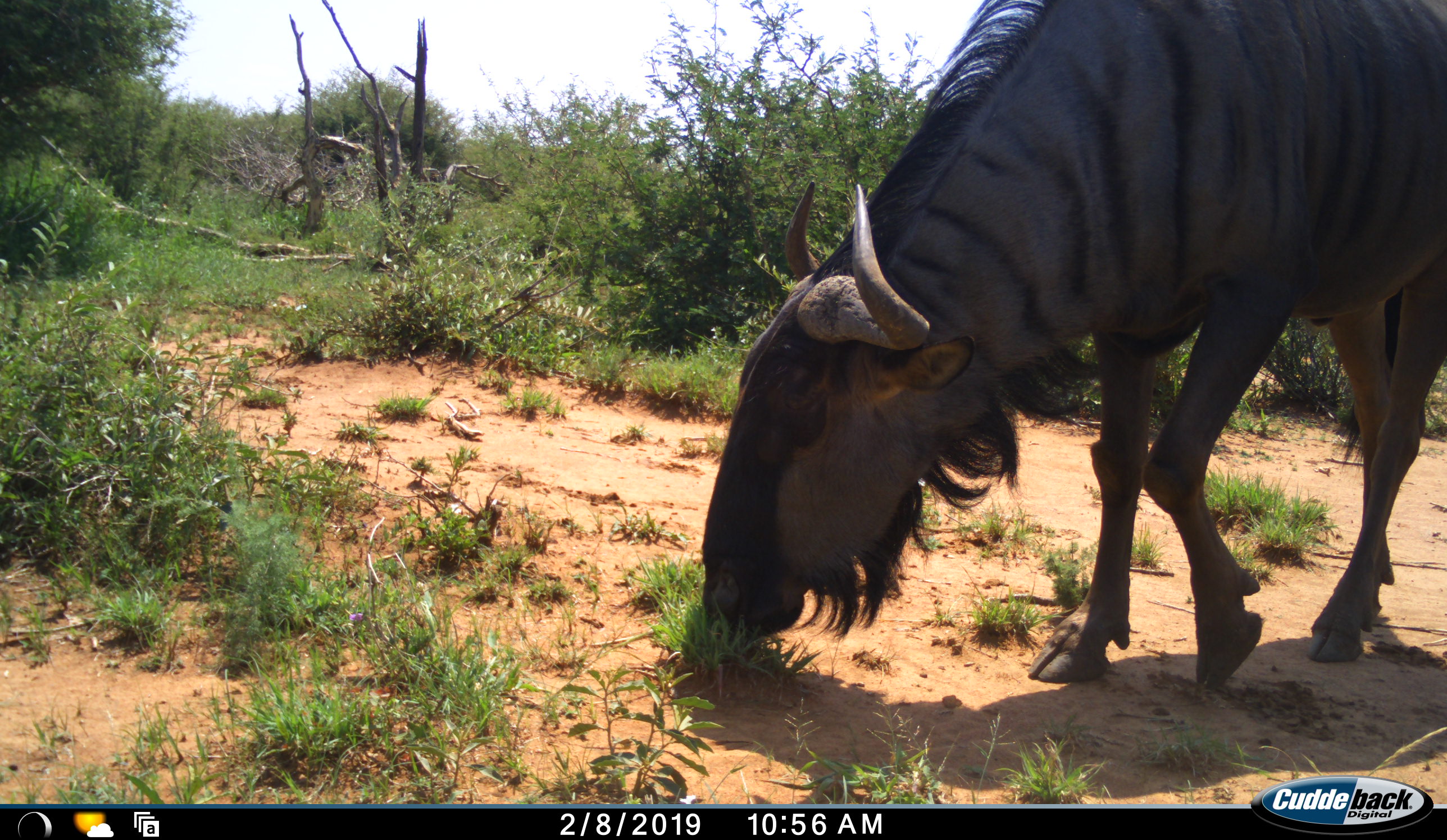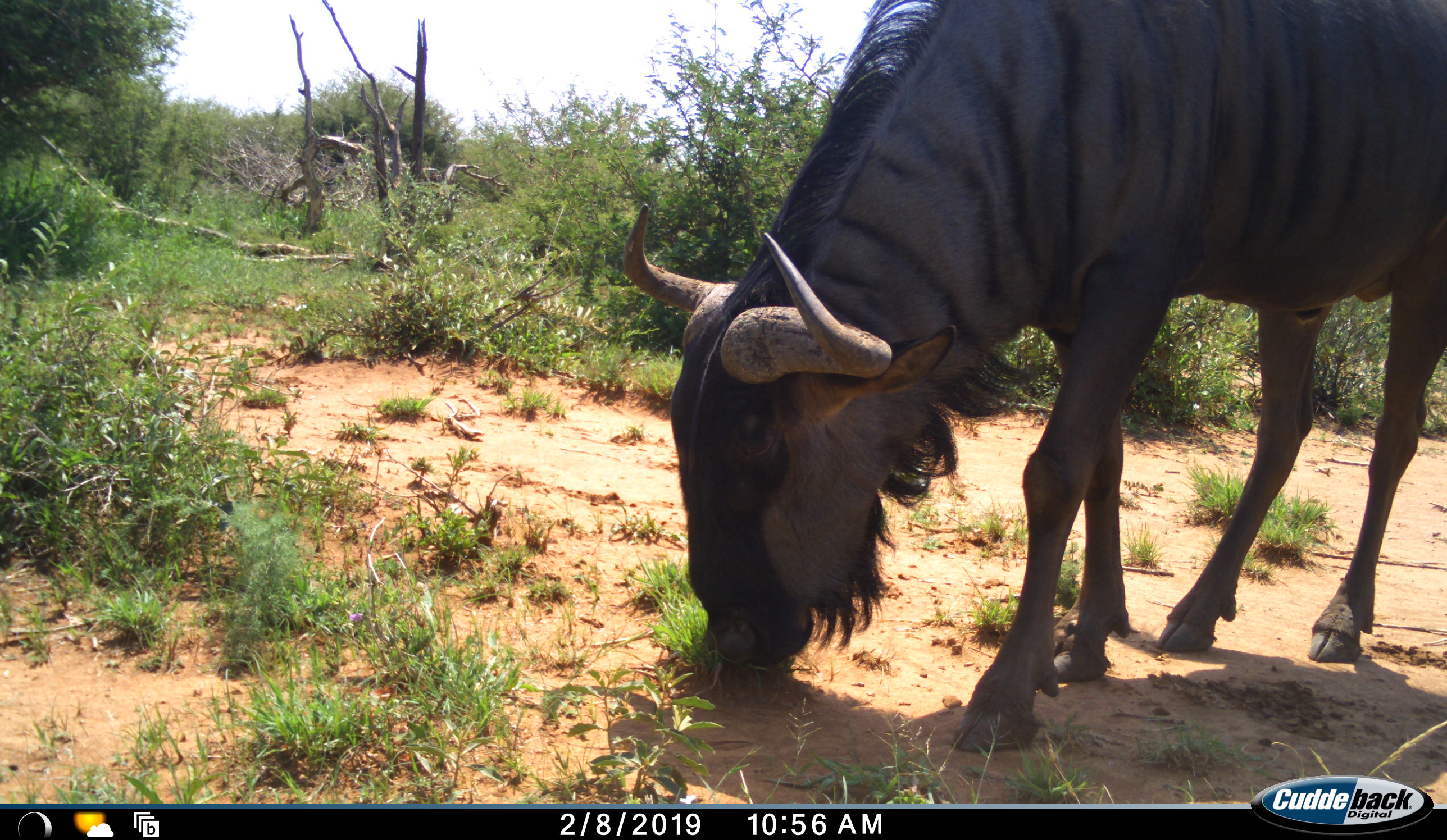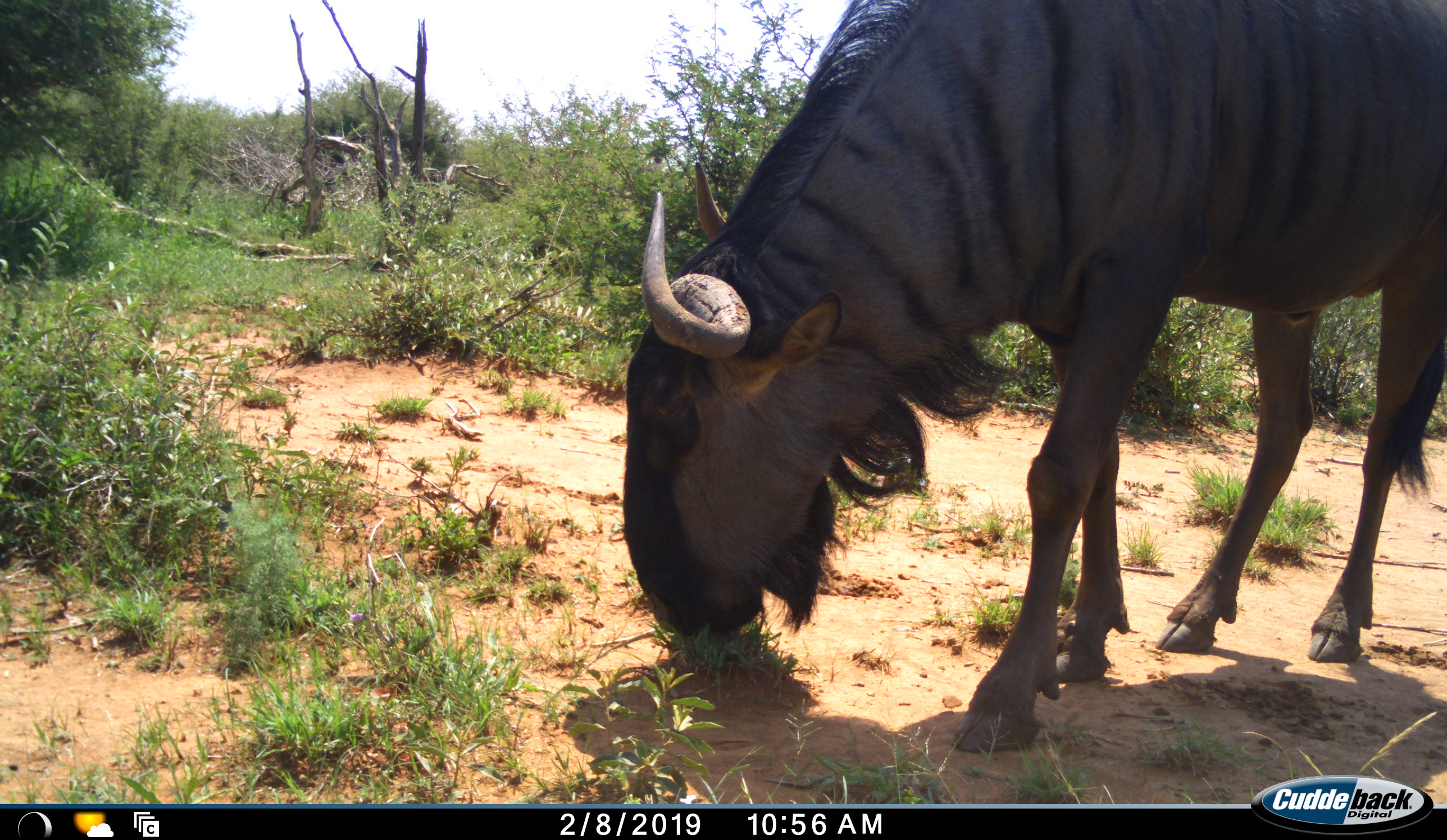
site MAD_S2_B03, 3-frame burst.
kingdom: Animalia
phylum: Chordata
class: Mammalia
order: Artiodactyla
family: Bovidae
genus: Connochaetes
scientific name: Connochaetes taurinus taurinus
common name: blue wildebeest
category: wildebeestblue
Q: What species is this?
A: Wildebeestblue (blue wildebeest) (Connochaetes taurinus taurinus).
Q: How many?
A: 1.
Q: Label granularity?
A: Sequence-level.